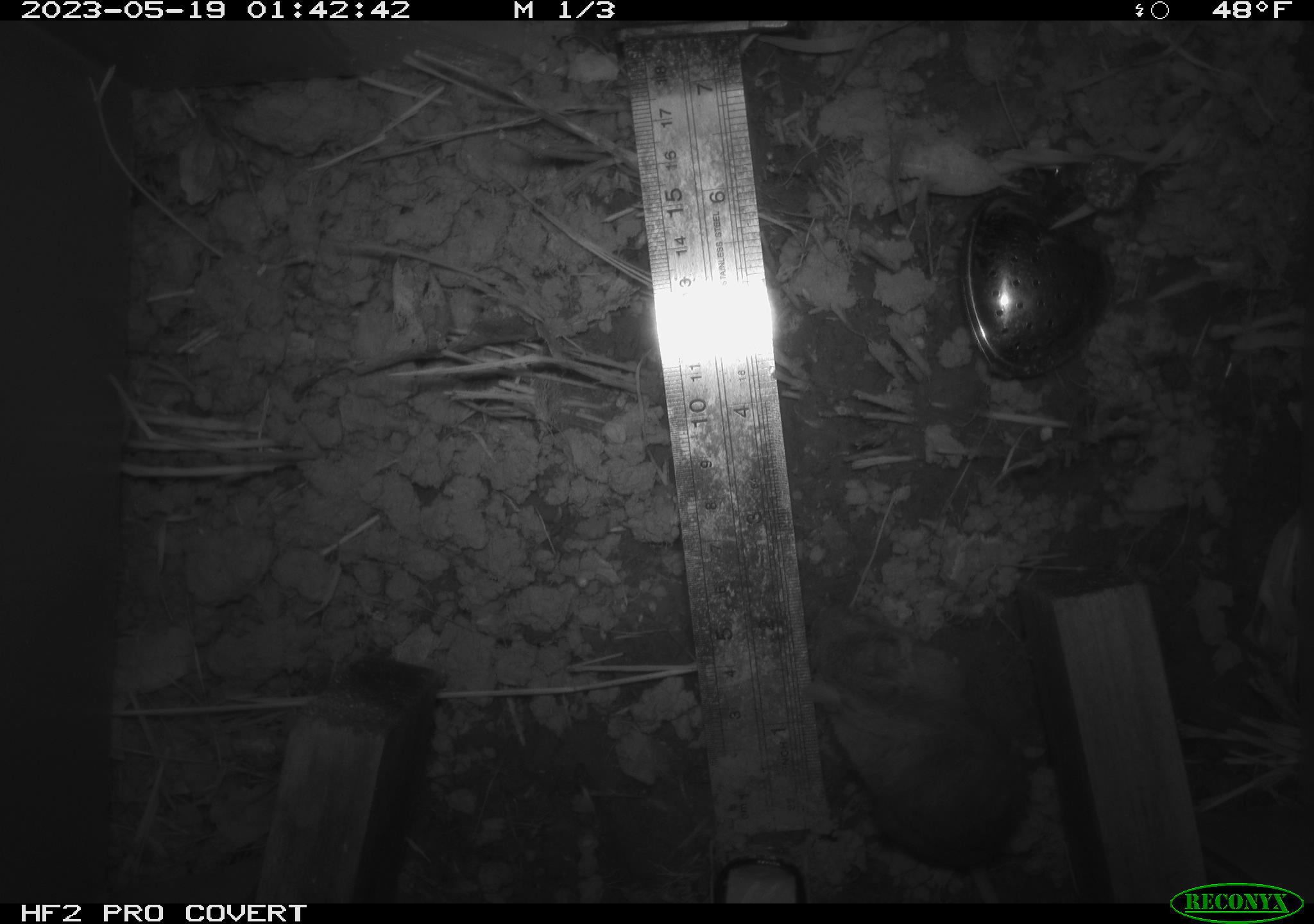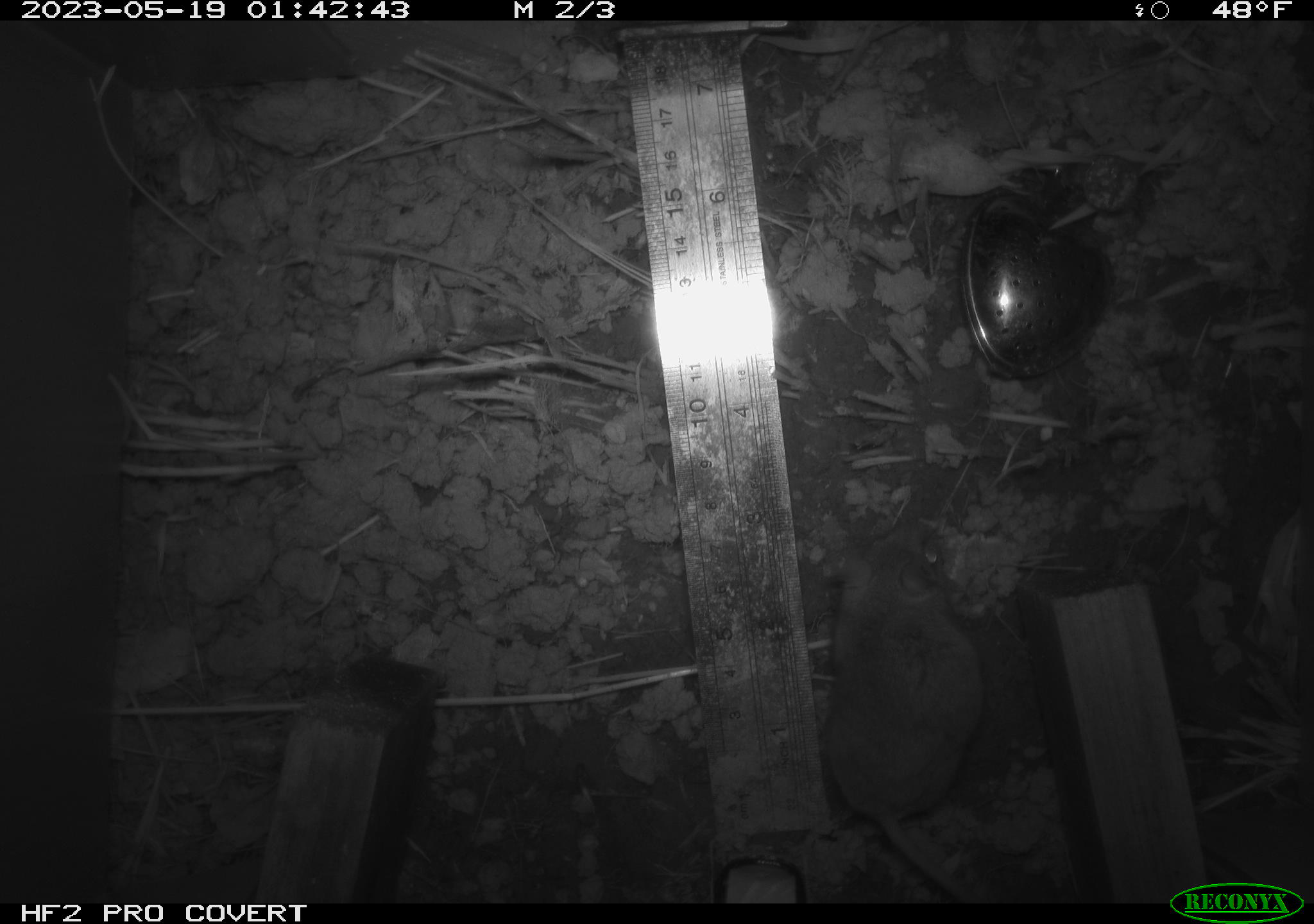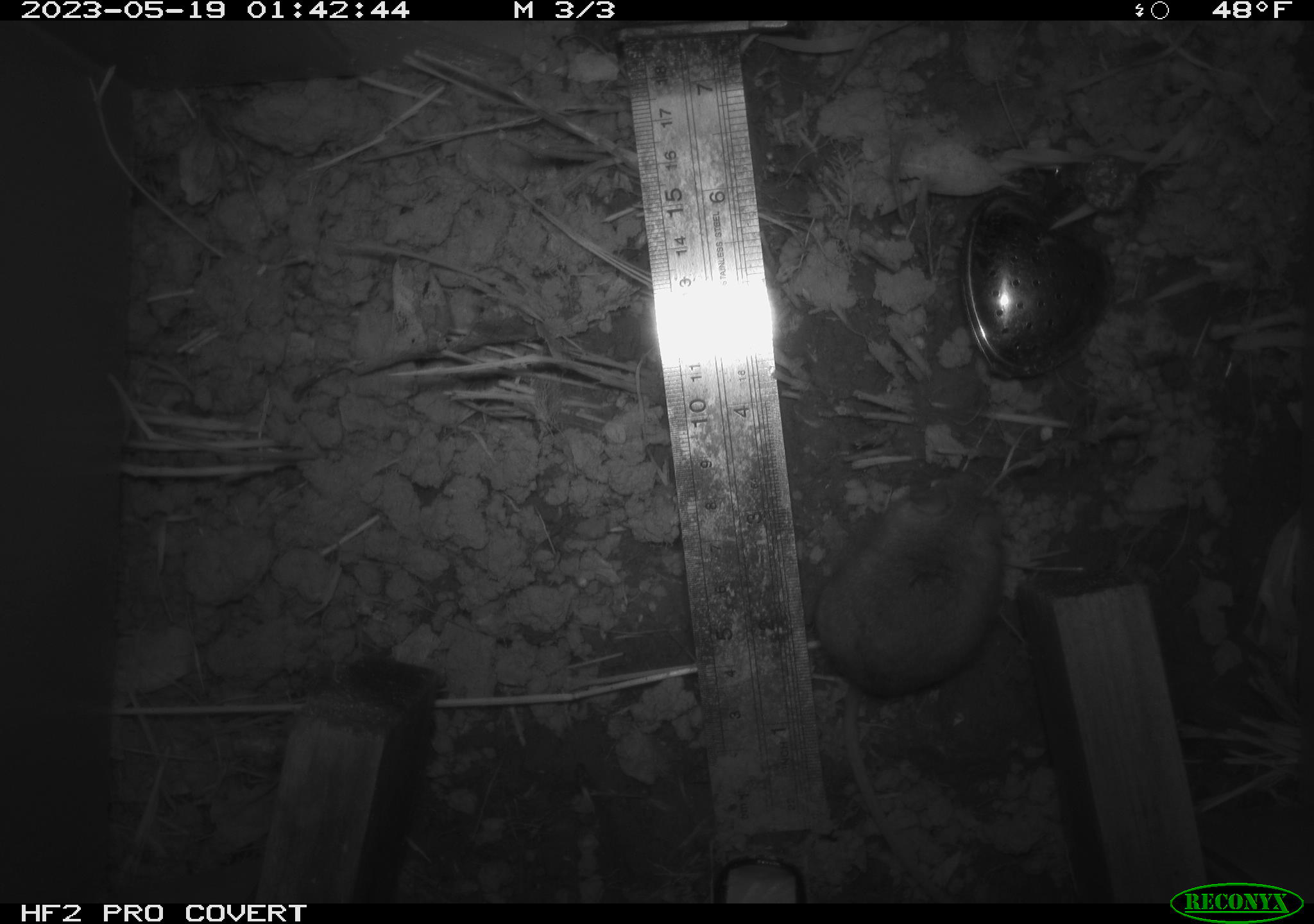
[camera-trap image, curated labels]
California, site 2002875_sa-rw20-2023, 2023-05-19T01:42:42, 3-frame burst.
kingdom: Animalia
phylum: Chordata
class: Mammalia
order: Rodentia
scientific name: Rodentia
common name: mouse species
Mouse species (Rodentia).